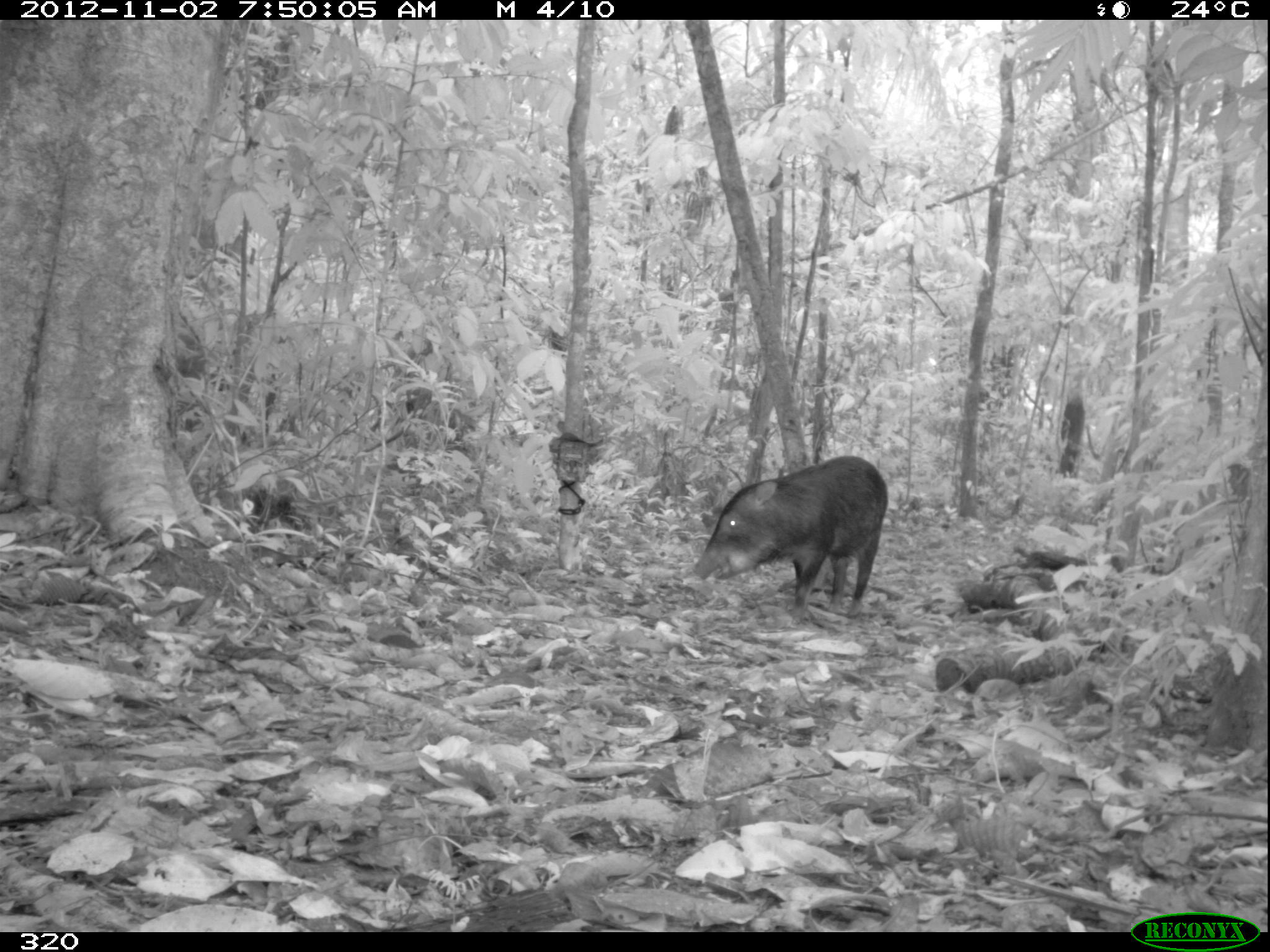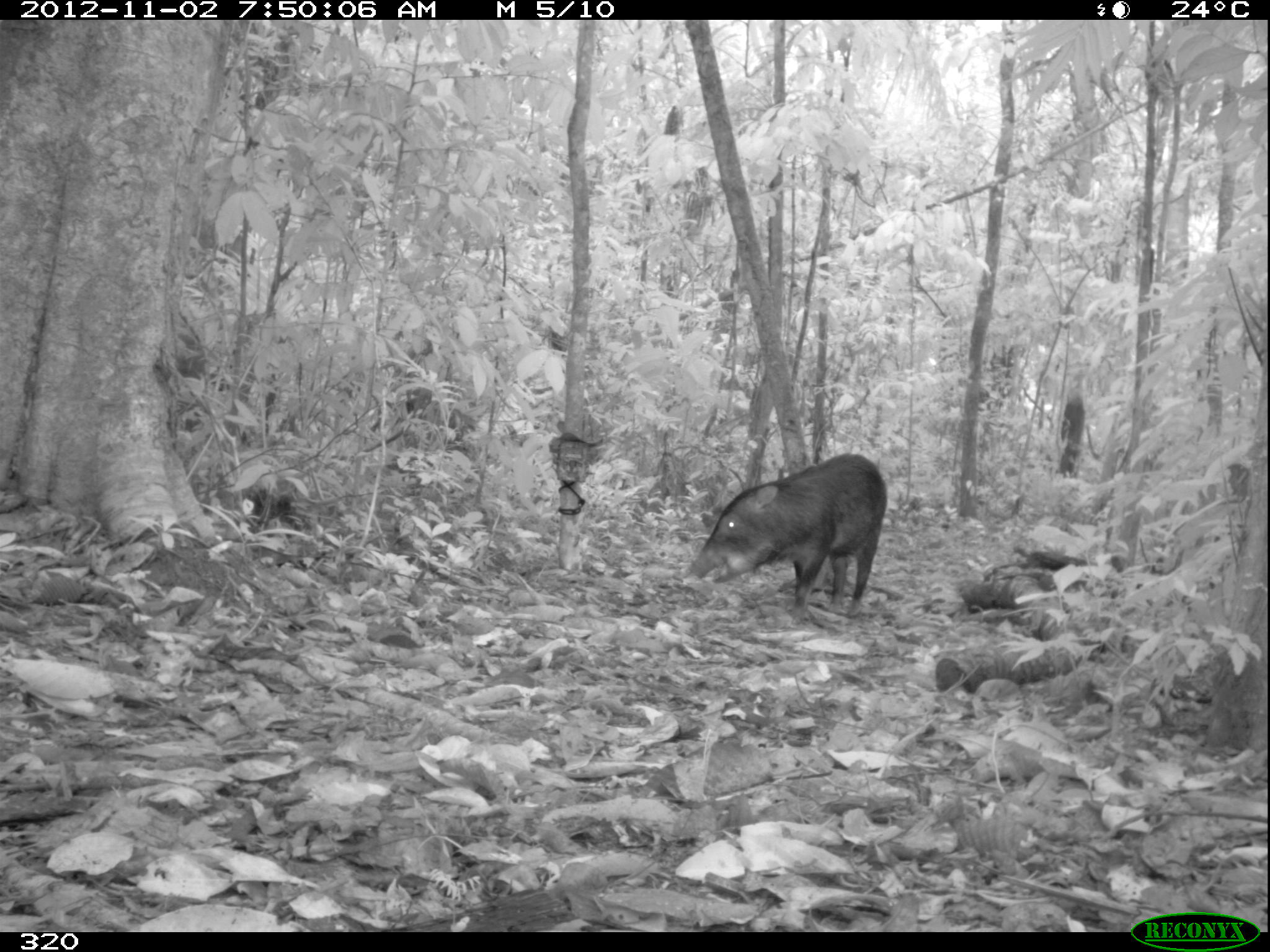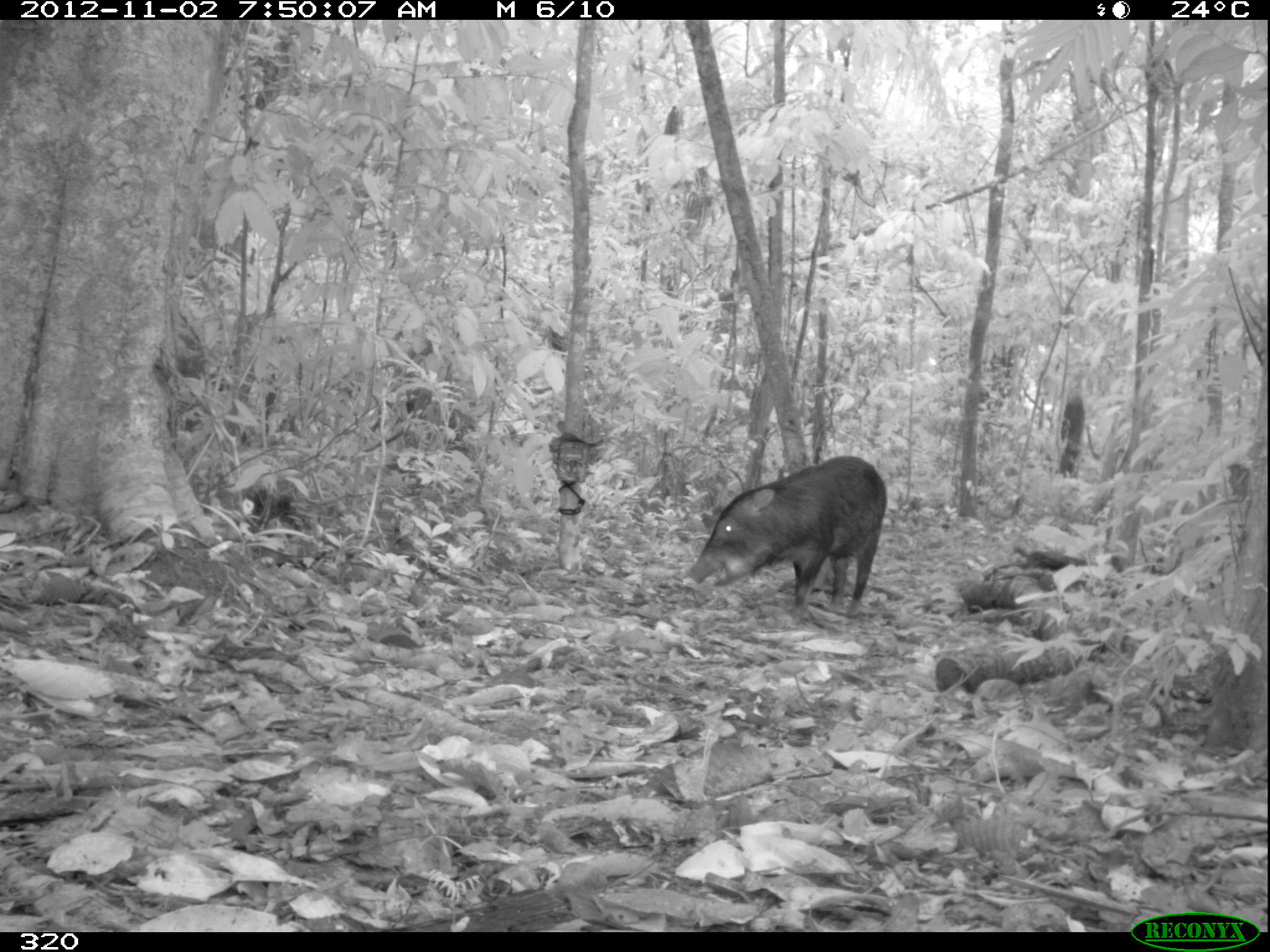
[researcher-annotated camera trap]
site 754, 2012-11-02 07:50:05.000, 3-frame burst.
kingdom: Animalia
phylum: Chordata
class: Mammalia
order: Artiodactyla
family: Tayassuidae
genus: Tayassu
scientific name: Tayassu pecari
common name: white-lipped peccary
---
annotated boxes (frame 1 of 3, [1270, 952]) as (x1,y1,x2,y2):
tayassu pecari: (691,455,889,624)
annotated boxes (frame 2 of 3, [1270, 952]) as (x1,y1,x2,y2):
tayassu pecari: (687,452,887,625)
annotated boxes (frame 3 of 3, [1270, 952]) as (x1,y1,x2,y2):
tayassu pecari: (686,455,887,619)